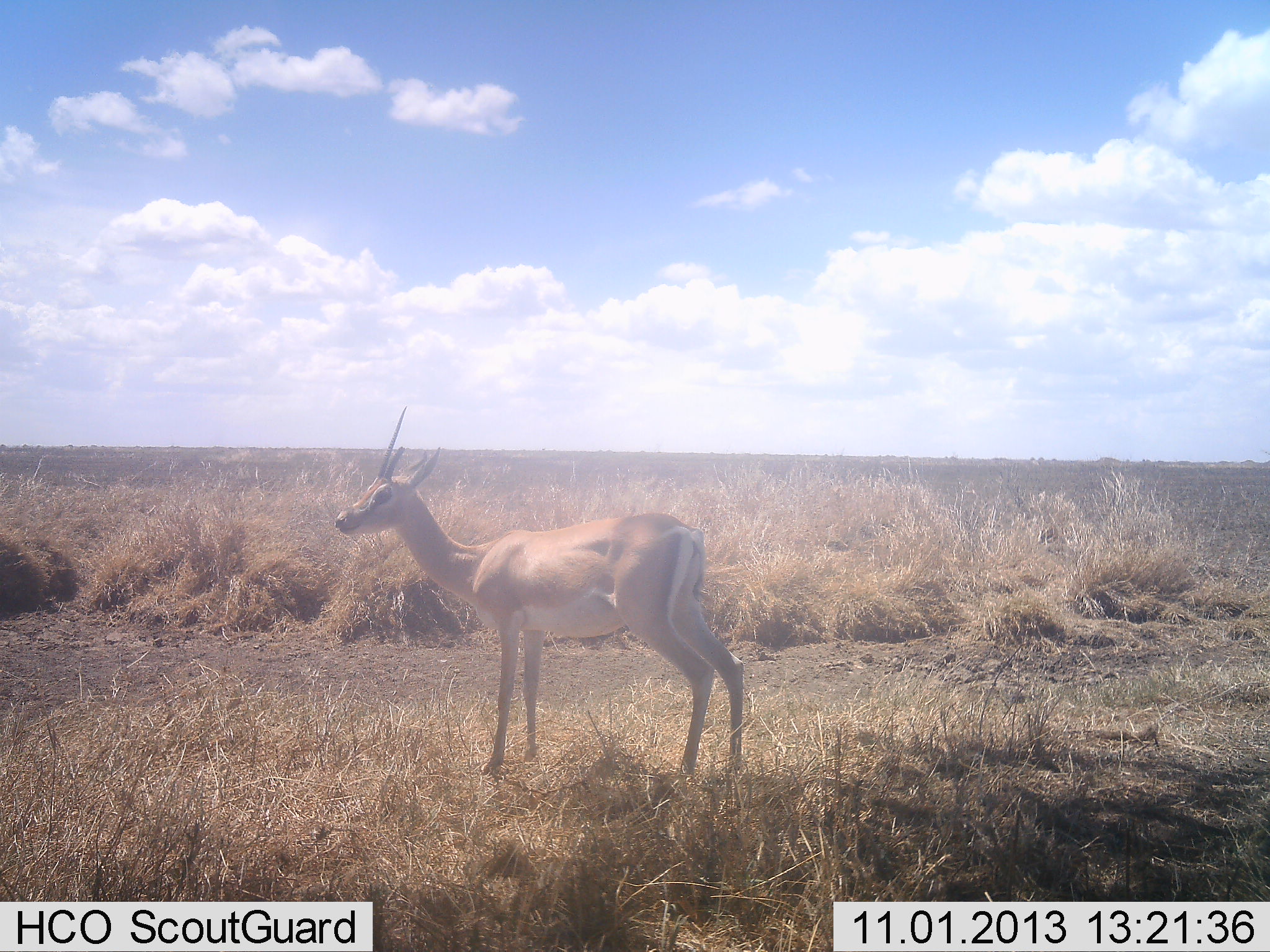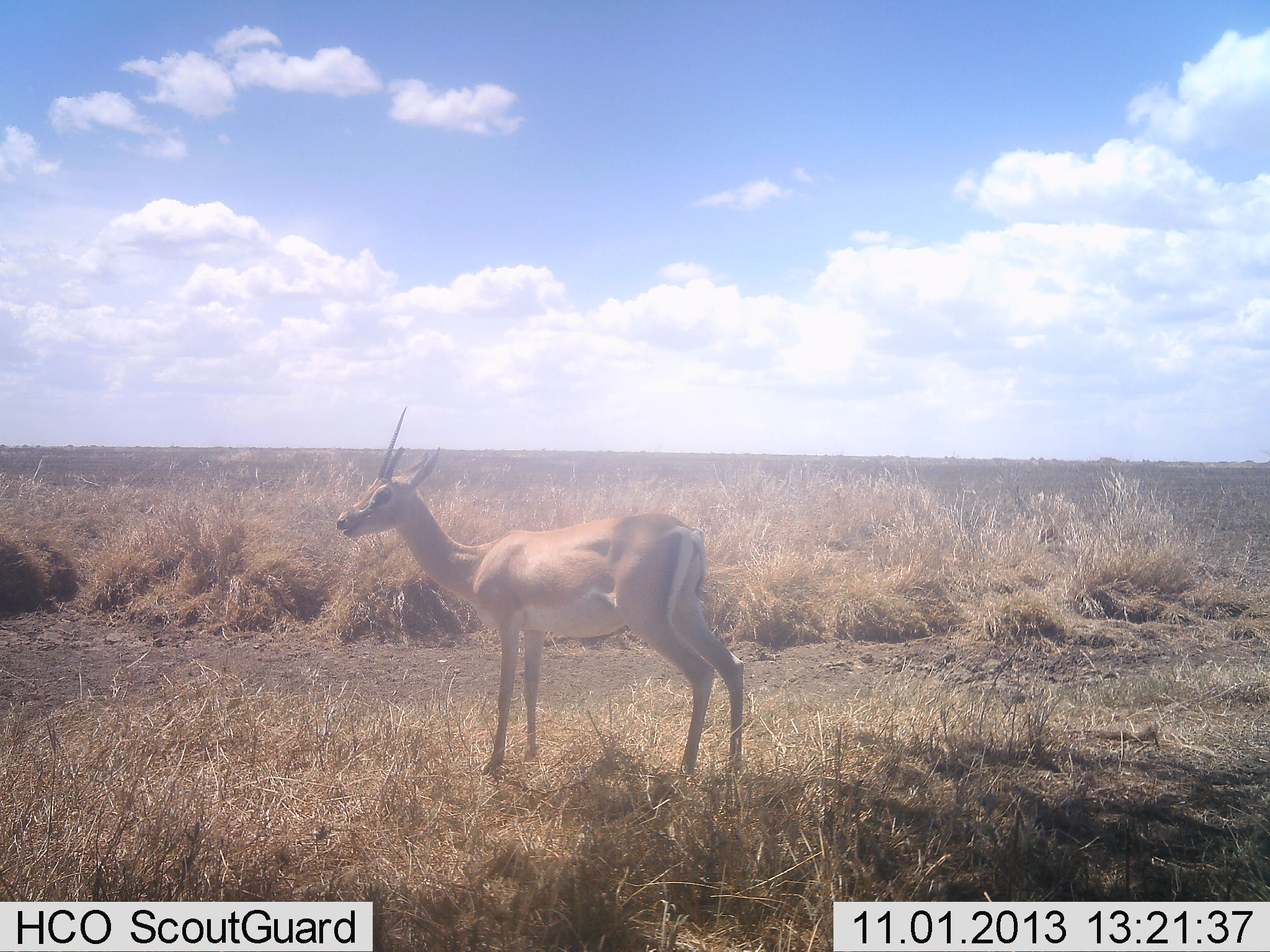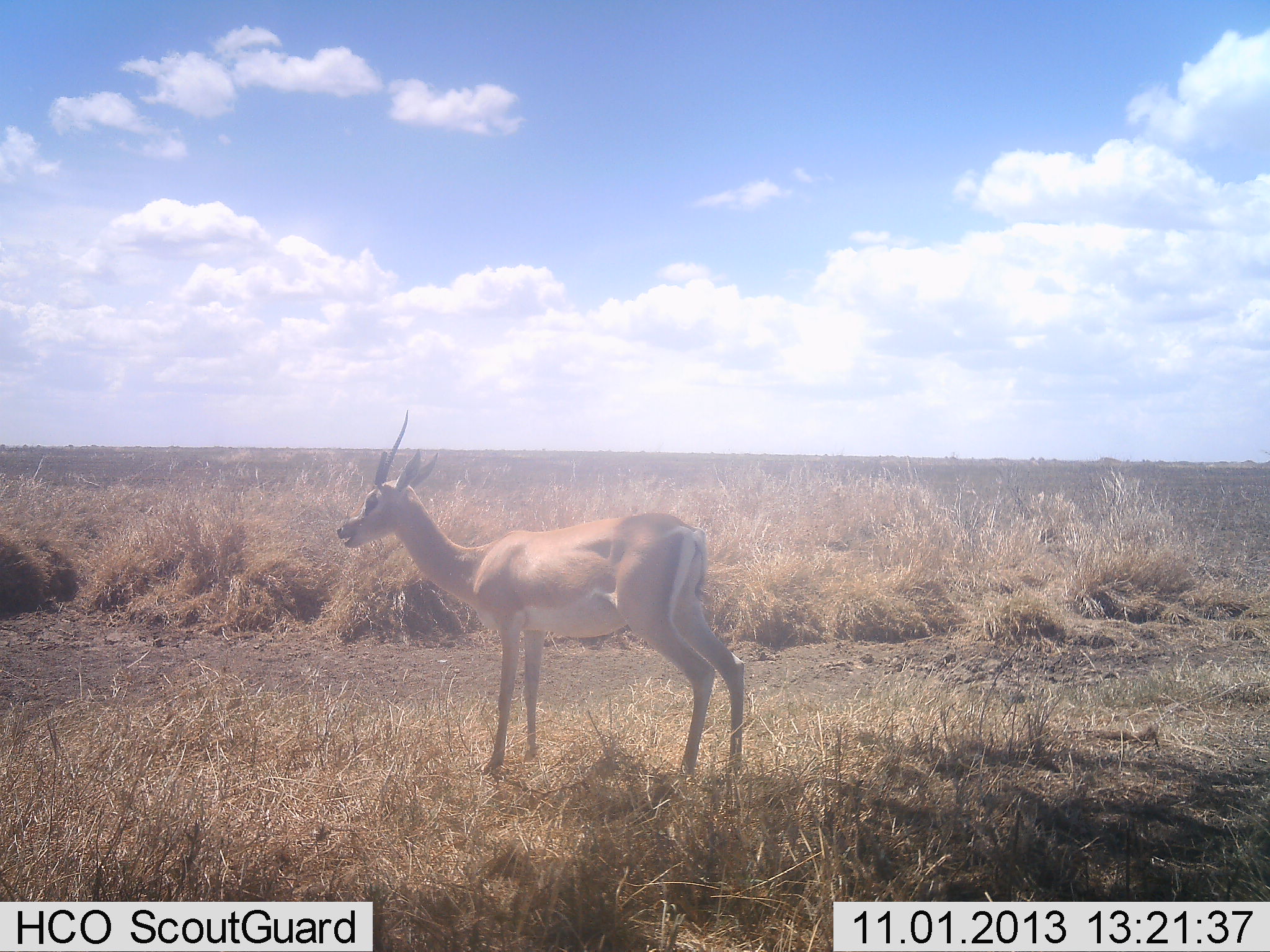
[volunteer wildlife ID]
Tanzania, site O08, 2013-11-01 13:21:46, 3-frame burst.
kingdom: Animalia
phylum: Chordata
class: Mammalia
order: Artiodactyla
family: Bovidae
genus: Nanger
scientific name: Nanger granti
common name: grant's gazelle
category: gazellegrants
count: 1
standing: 100%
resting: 0%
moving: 0%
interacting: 0%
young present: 0%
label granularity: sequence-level